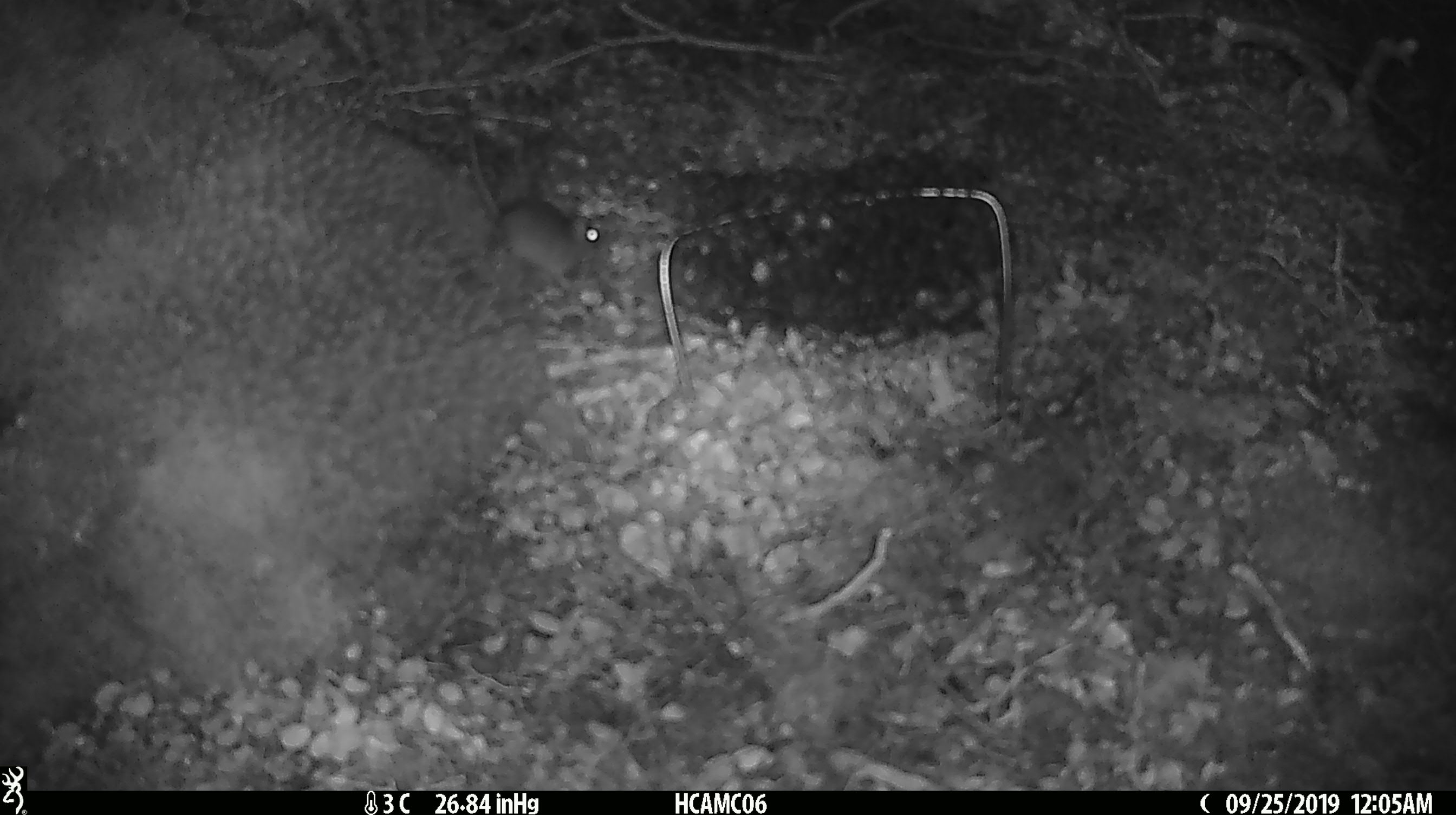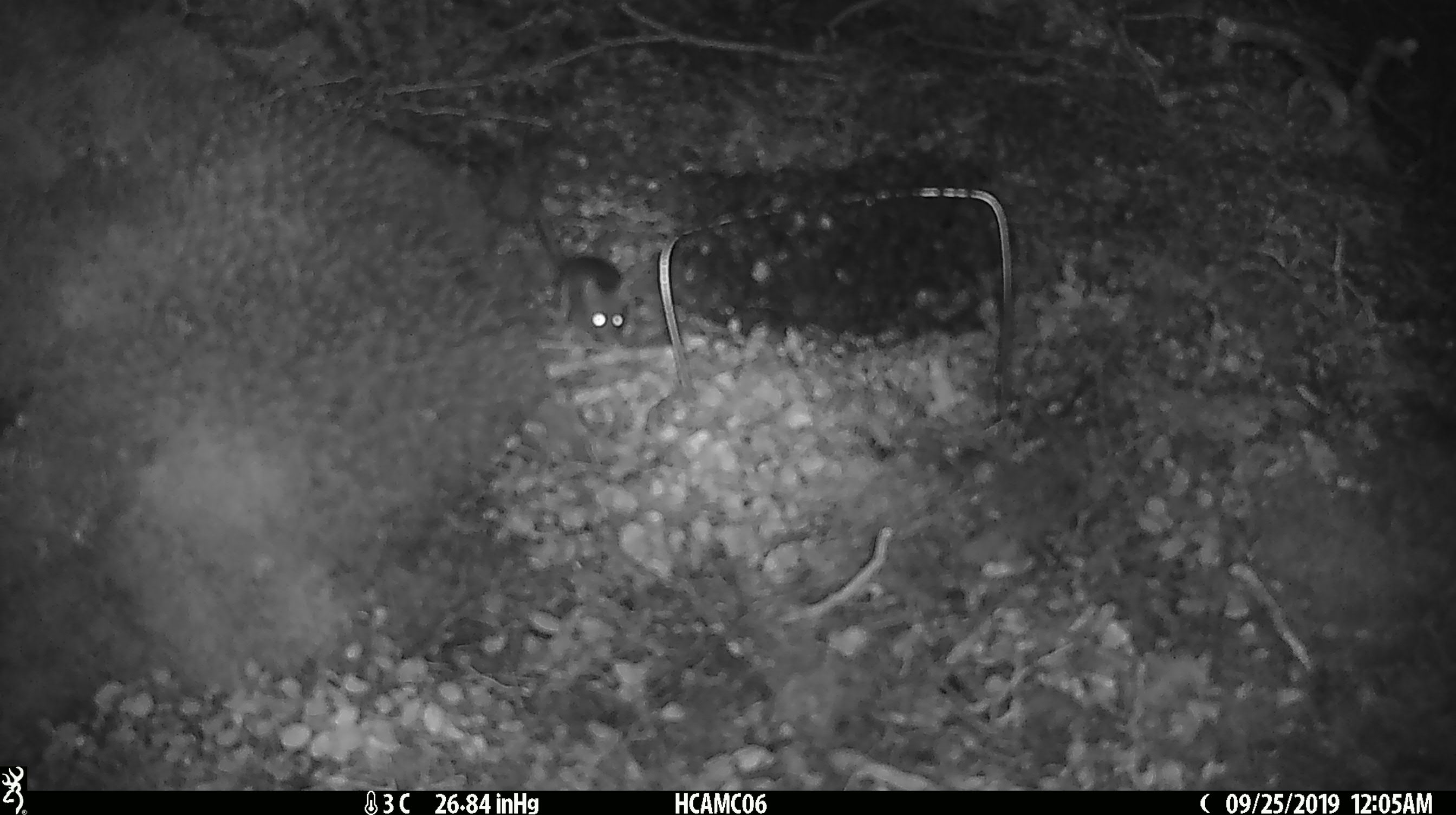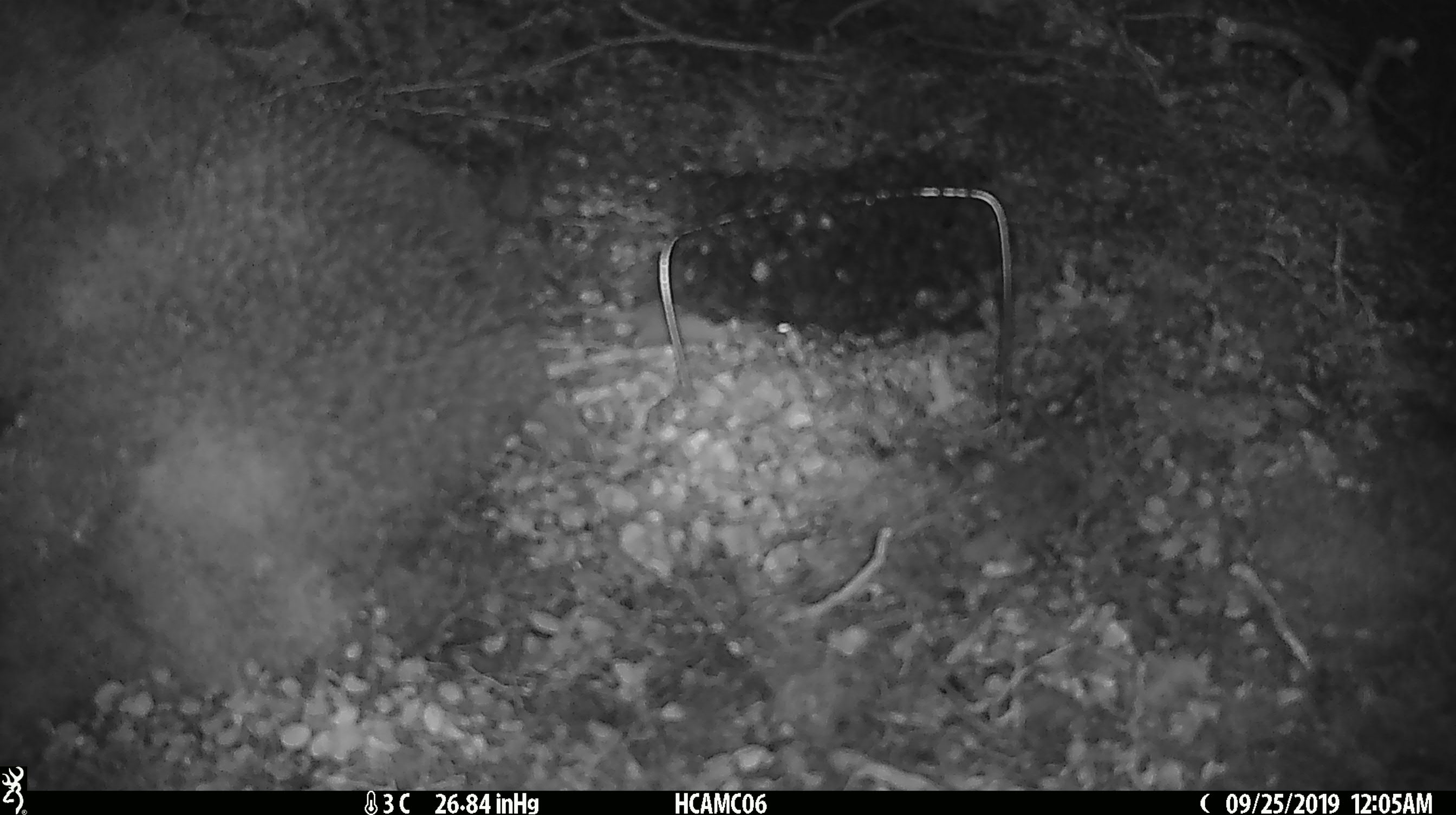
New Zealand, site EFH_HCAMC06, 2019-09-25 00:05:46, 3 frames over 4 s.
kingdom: Animalia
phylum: Chordata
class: Mammalia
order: Rodentia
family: Muridae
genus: Mus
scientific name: Mus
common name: mouse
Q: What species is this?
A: Mouse (Mus).